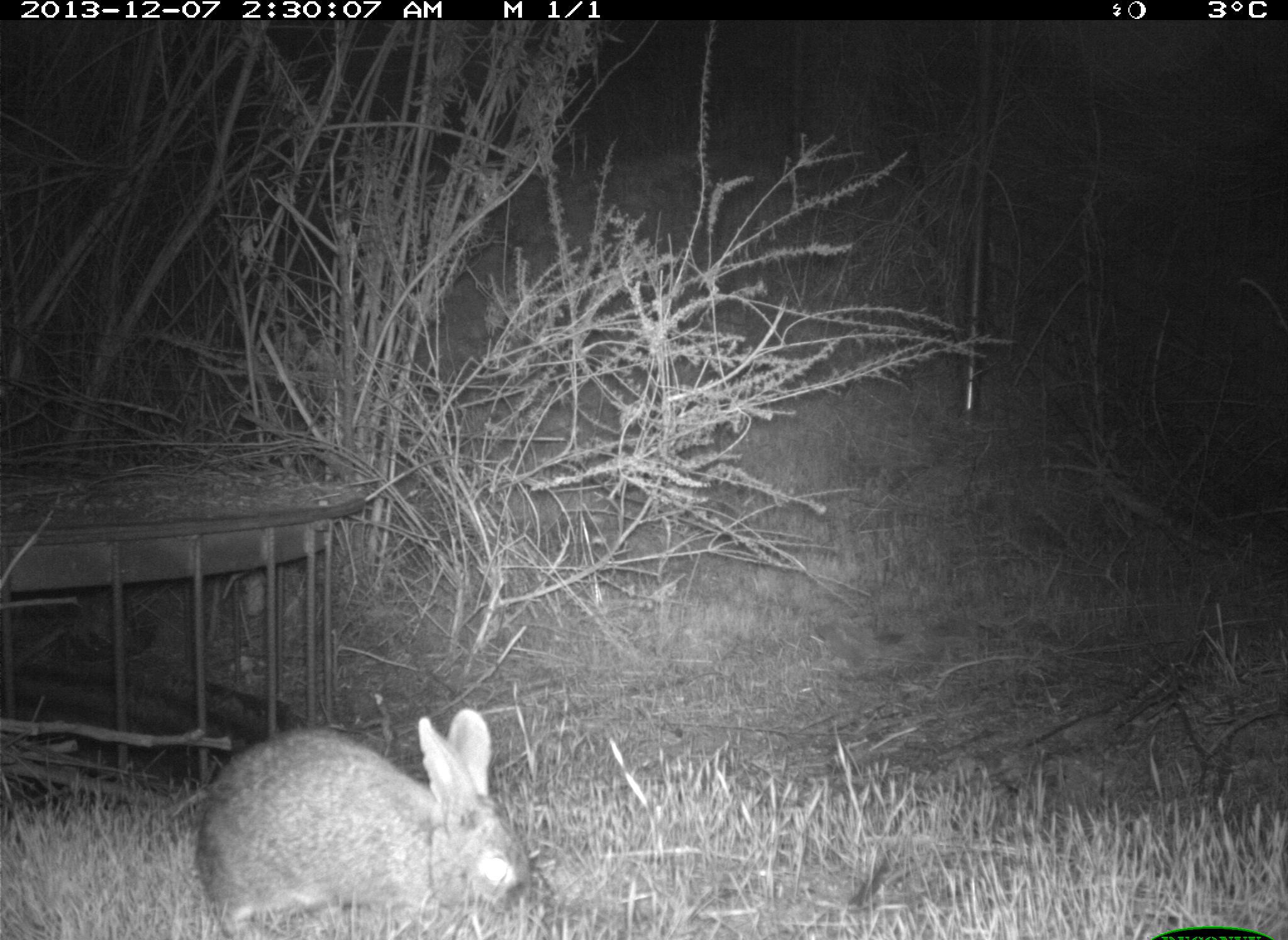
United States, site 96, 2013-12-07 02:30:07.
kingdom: Animalia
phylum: Chordata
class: Mammalia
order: Lagomorpha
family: Leporidae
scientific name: Leporidae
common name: rabbits and hares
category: rabbit